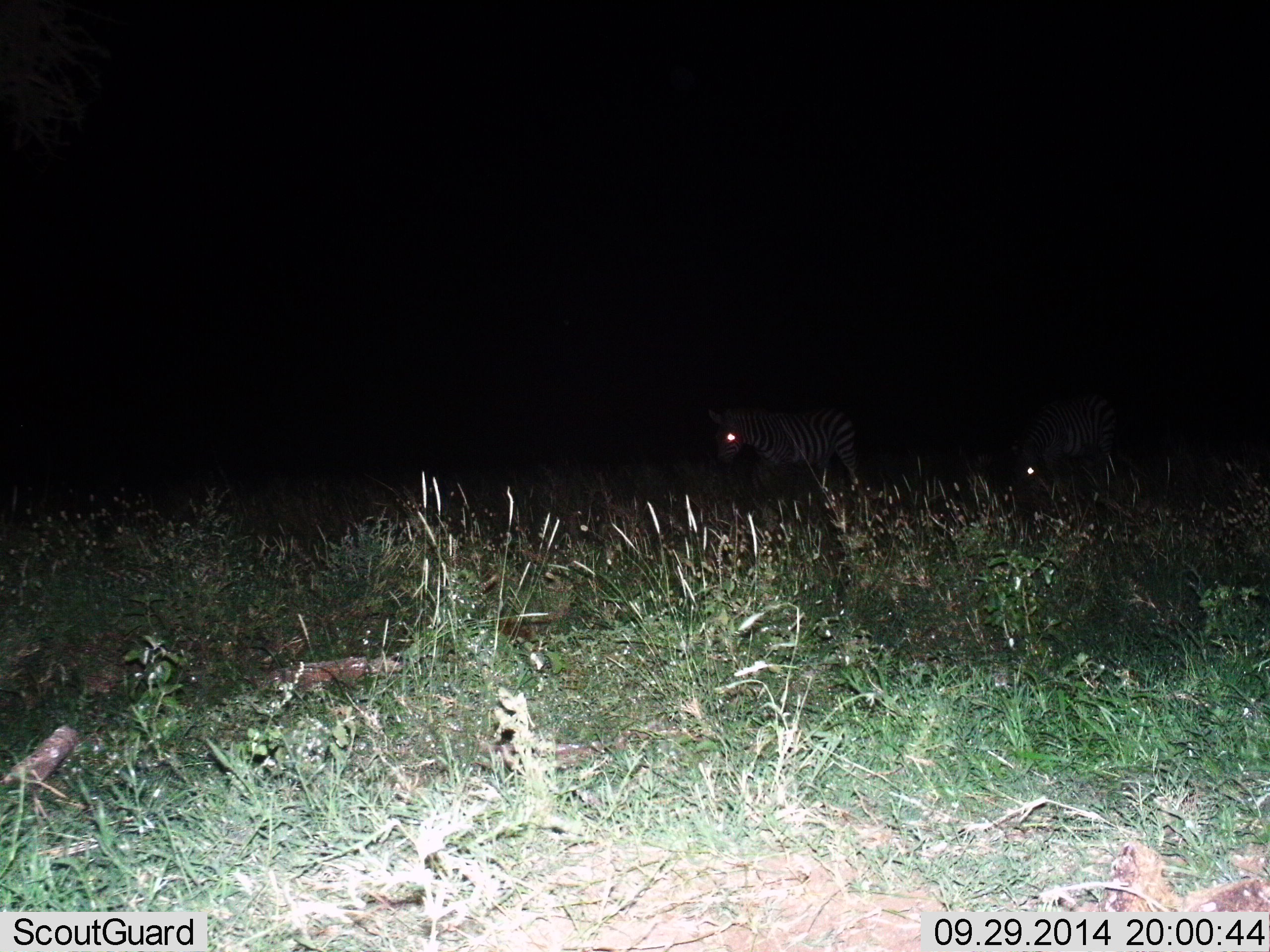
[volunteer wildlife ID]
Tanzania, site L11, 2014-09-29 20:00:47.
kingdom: Animalia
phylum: Chordata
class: Mammalia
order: Perissodactyla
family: Equidae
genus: Equus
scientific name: Equus quagga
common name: plains zebra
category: zebra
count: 2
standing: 10%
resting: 0%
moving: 100%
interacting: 0%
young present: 0%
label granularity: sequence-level